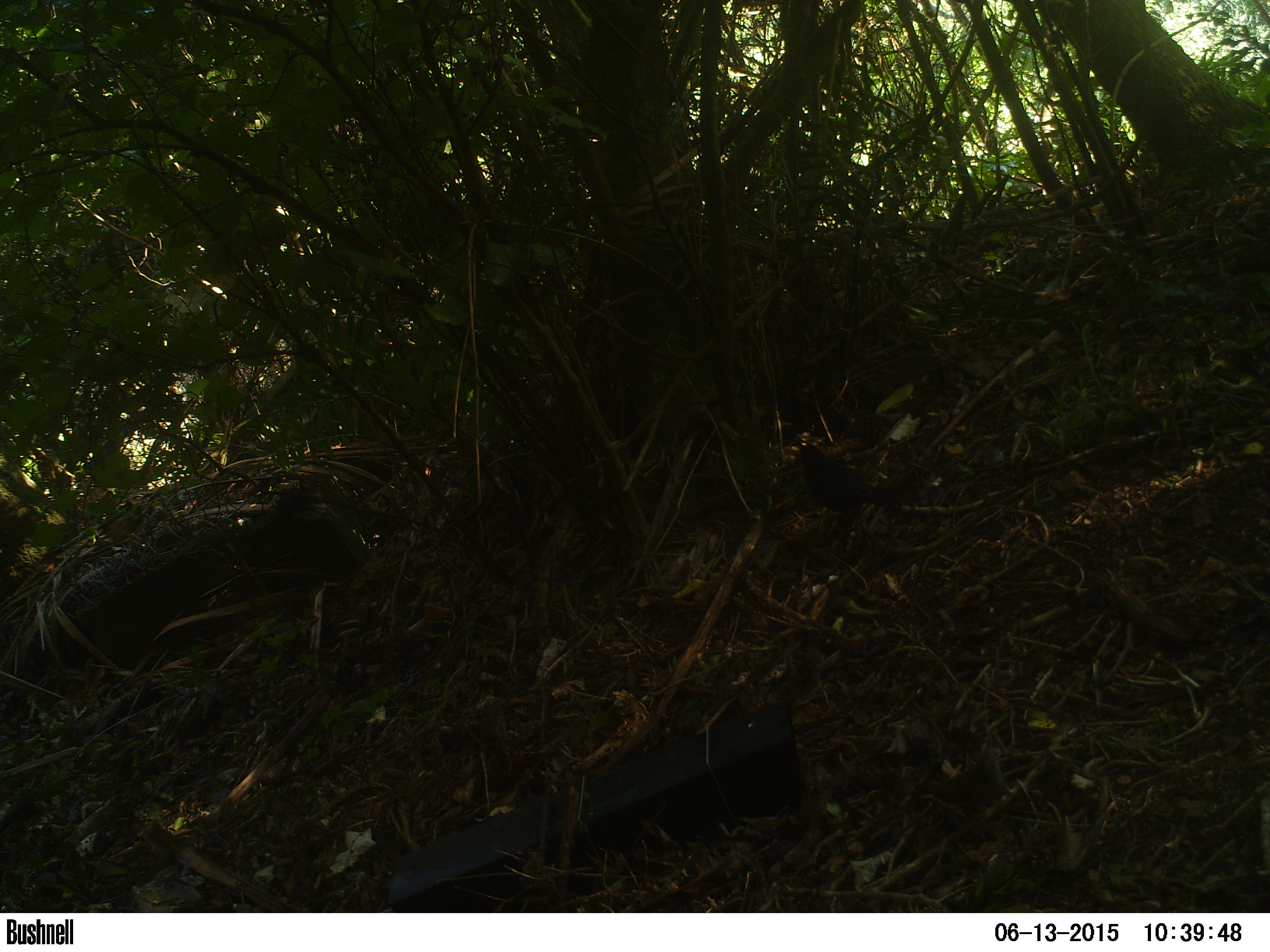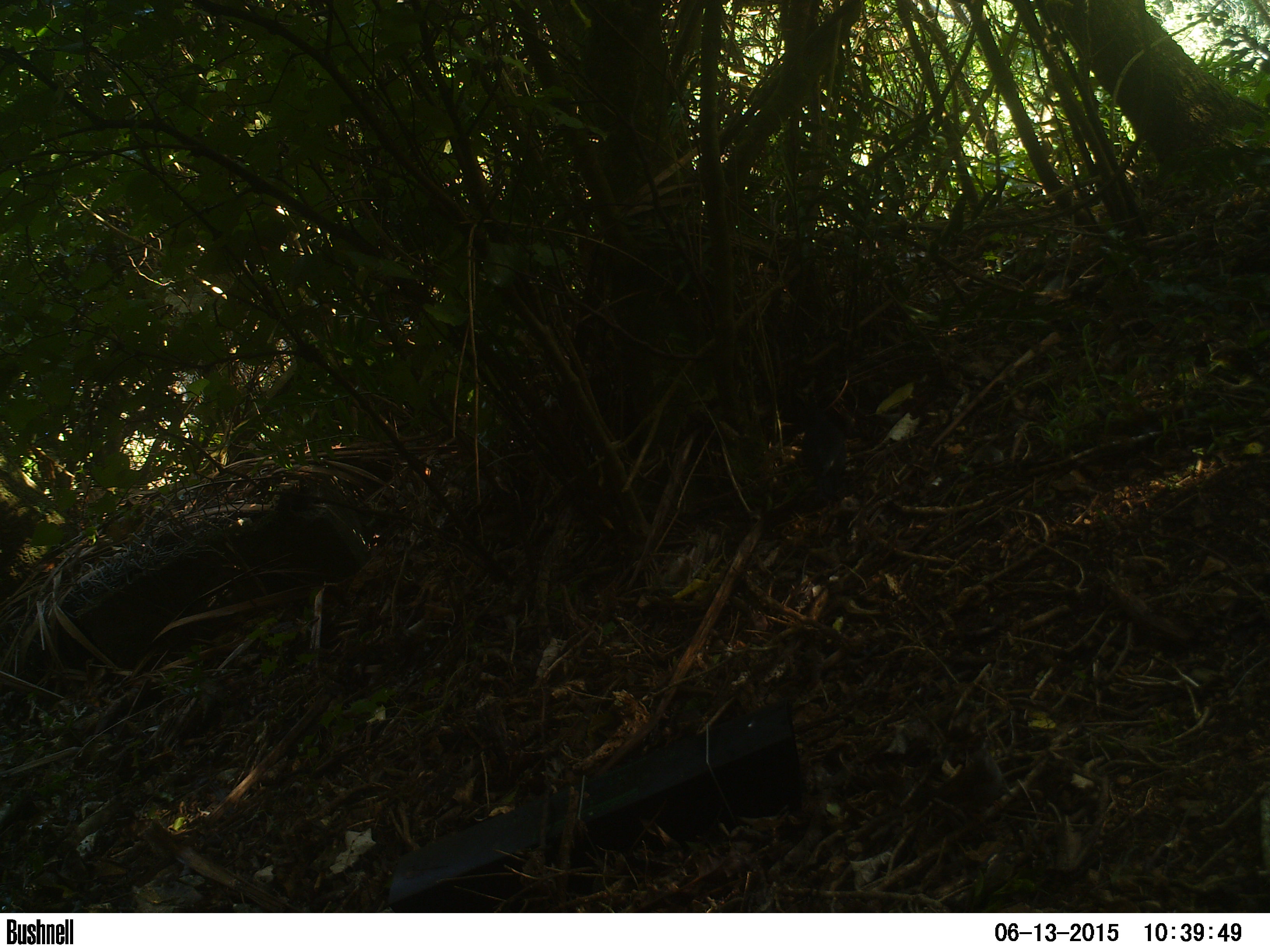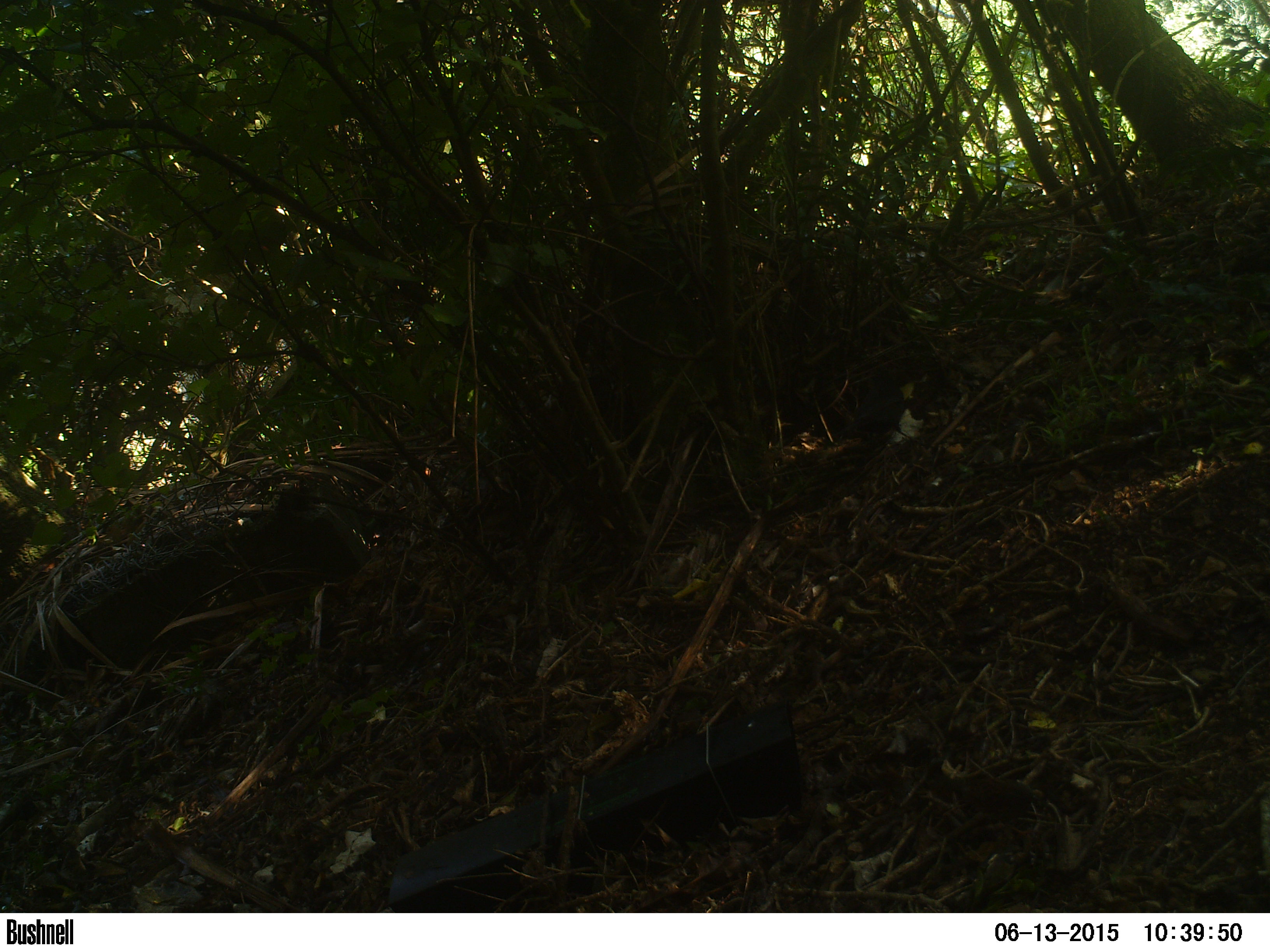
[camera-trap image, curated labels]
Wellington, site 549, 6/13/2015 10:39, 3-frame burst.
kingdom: Animalia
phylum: Chordata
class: Aves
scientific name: Aves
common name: bird